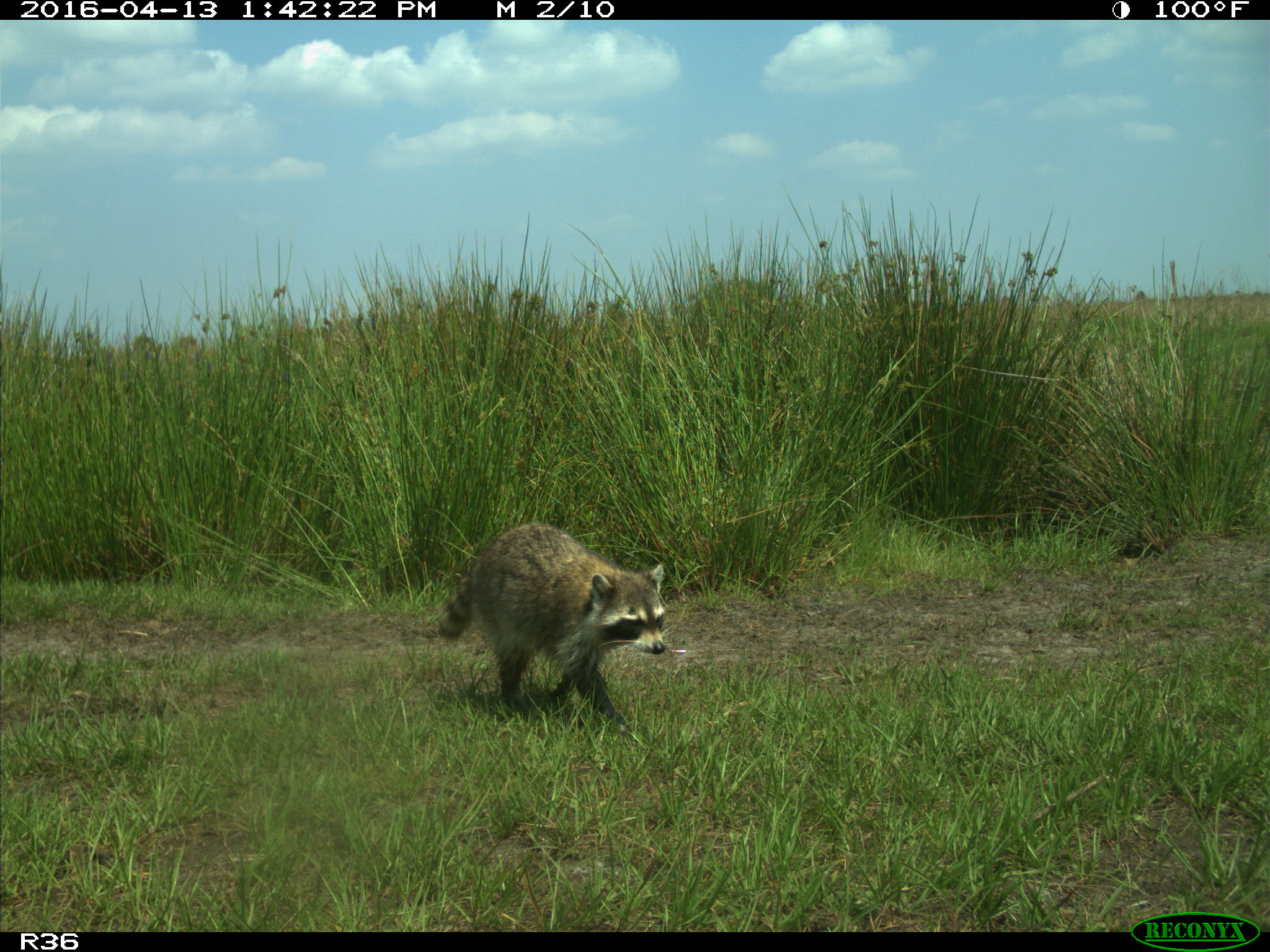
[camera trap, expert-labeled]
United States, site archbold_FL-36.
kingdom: Animalia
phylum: Chordata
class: Mammalia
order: Carnivora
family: Procyonidae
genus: Procyon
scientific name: Procyon lotor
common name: common raccoon